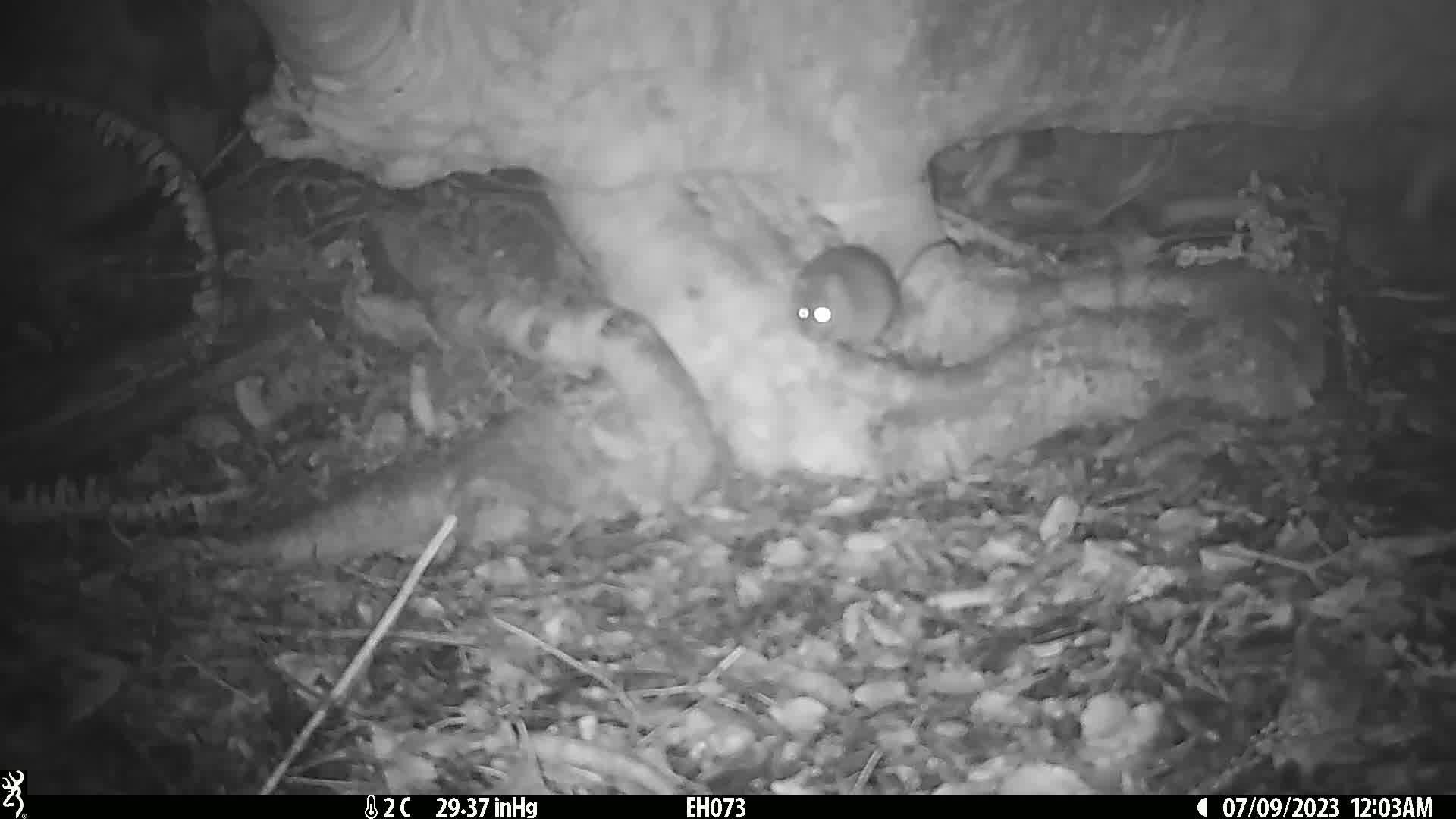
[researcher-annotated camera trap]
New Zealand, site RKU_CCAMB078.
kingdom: Animalia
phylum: Chordata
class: Mammalia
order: Rodentia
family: Muridae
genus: Rattus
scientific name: Rattus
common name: rat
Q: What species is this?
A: Rat (Rattus).